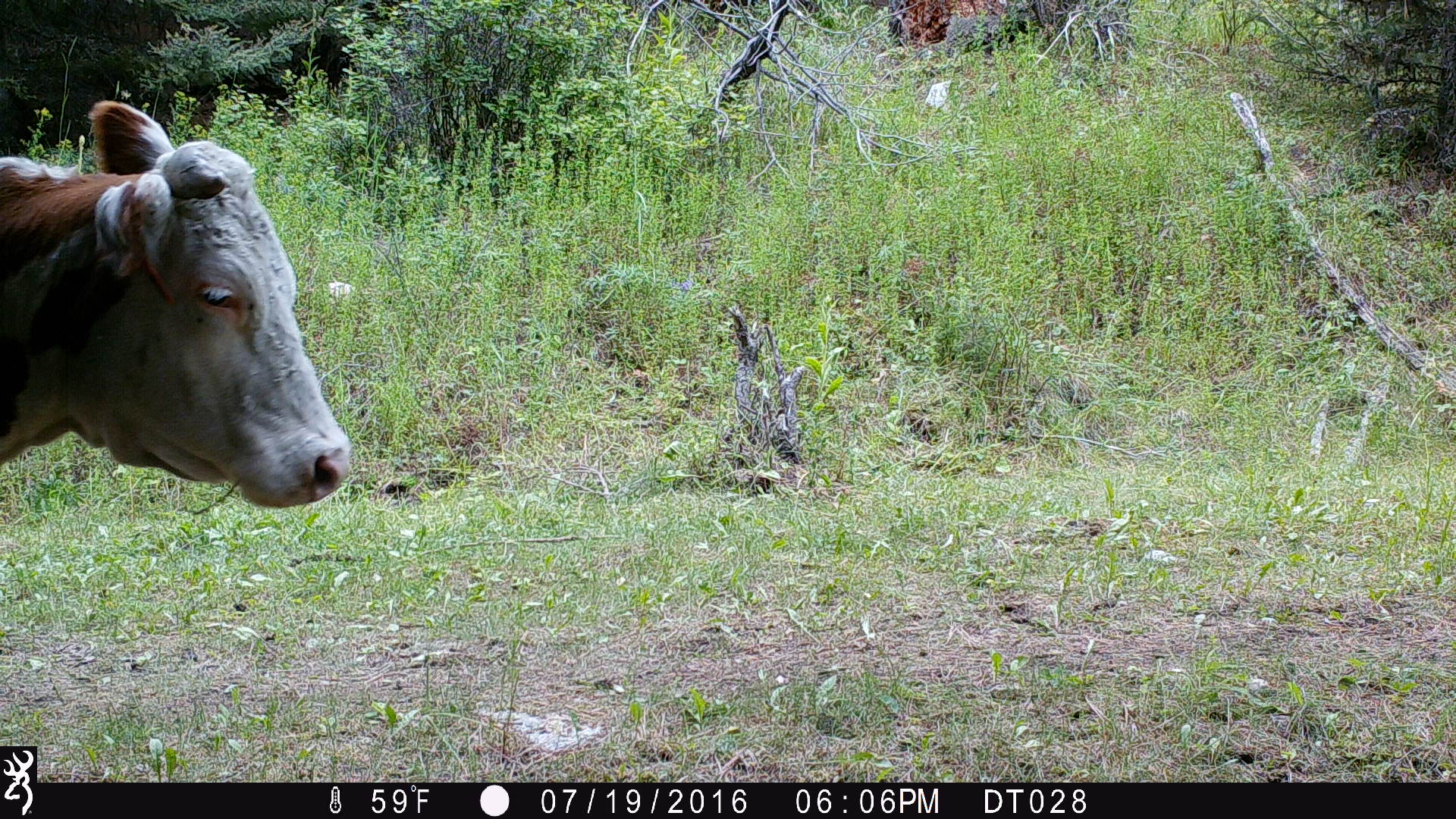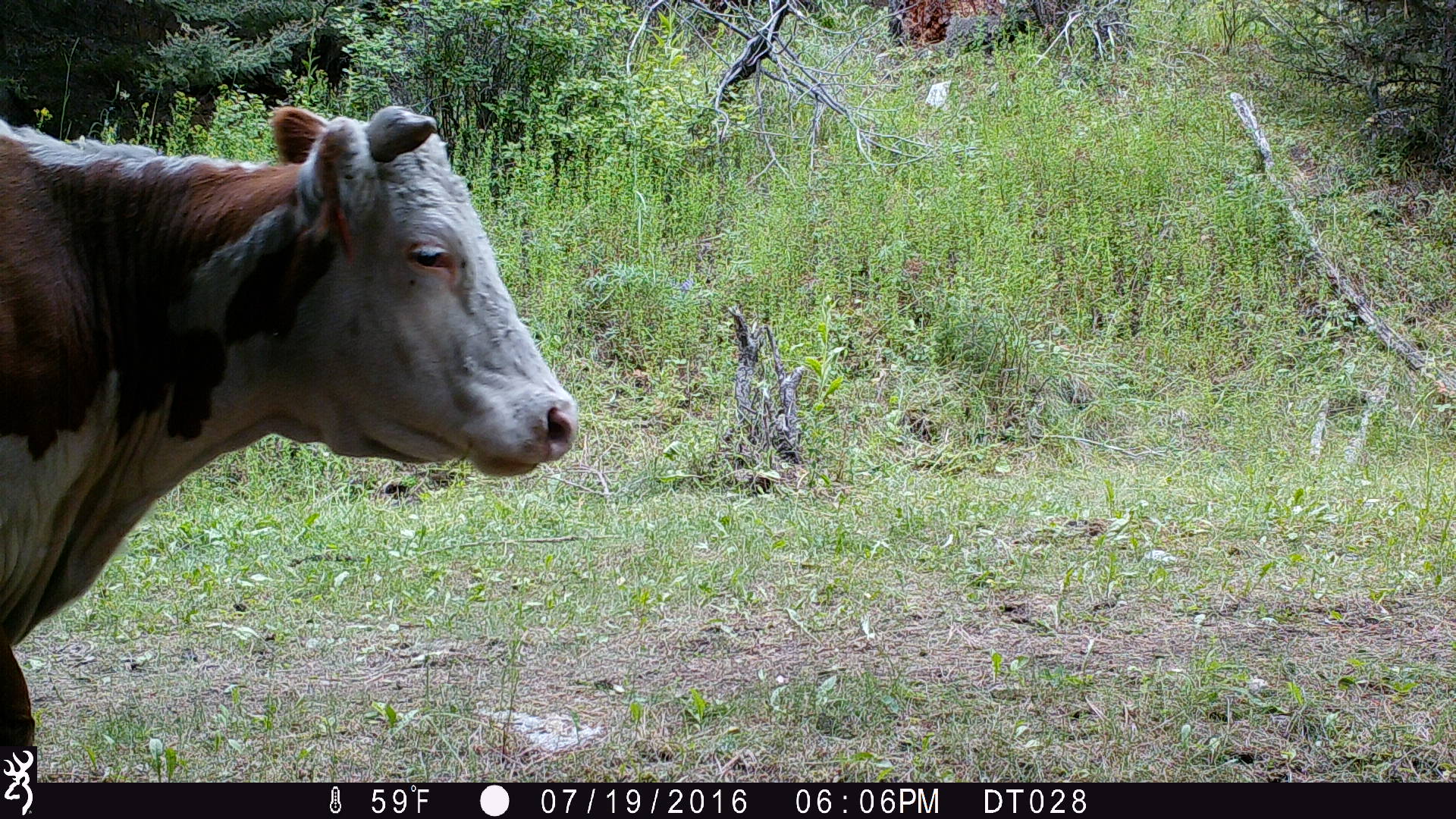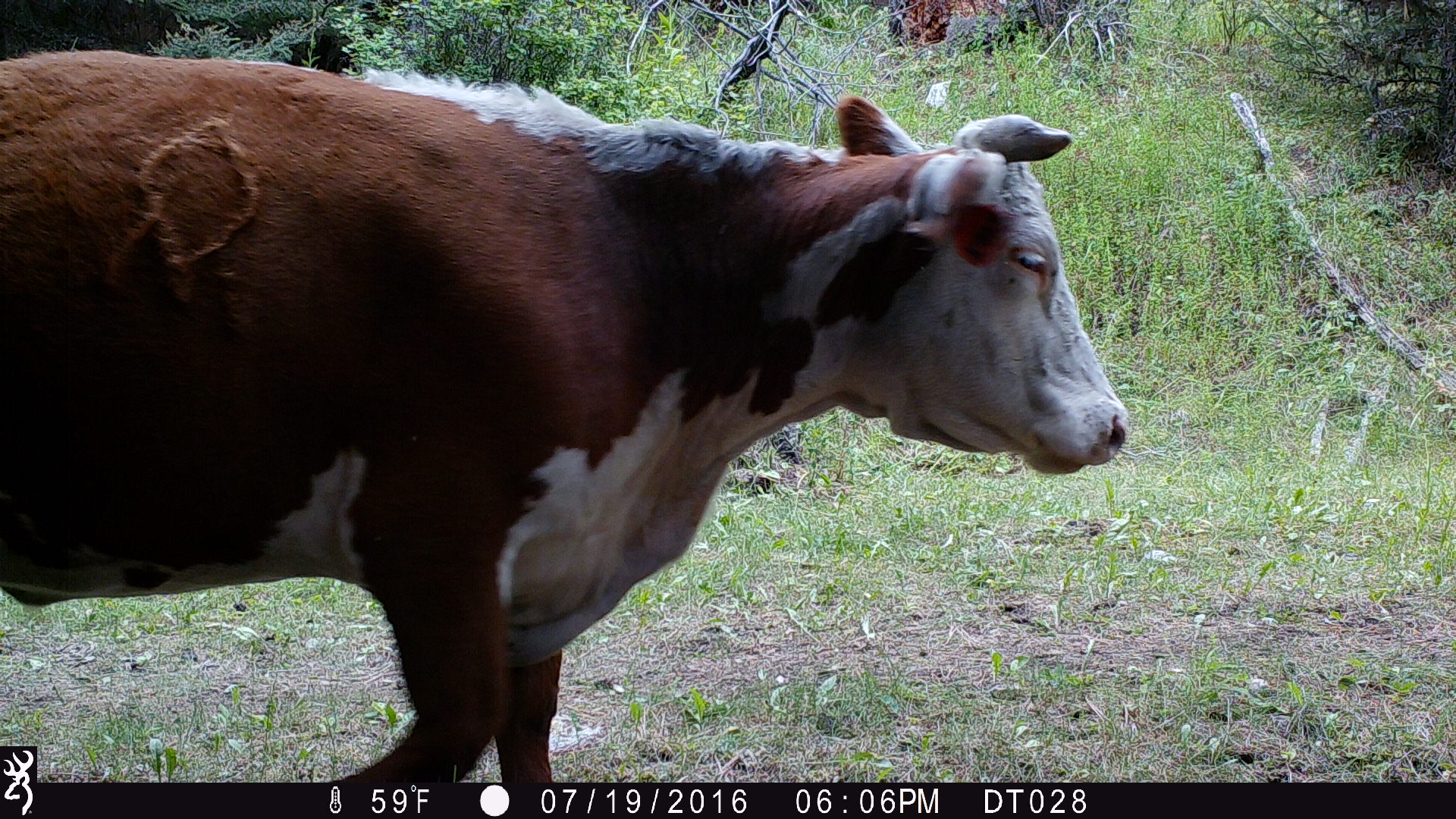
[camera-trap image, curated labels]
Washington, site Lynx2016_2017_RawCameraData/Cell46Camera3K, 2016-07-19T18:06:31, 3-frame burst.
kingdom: Animalia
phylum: Chordata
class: Mammalia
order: Artiodactyla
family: Bovidae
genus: Bos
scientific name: Bos taurus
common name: domestic cattle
Domestic cattle (Bos taurus). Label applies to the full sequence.